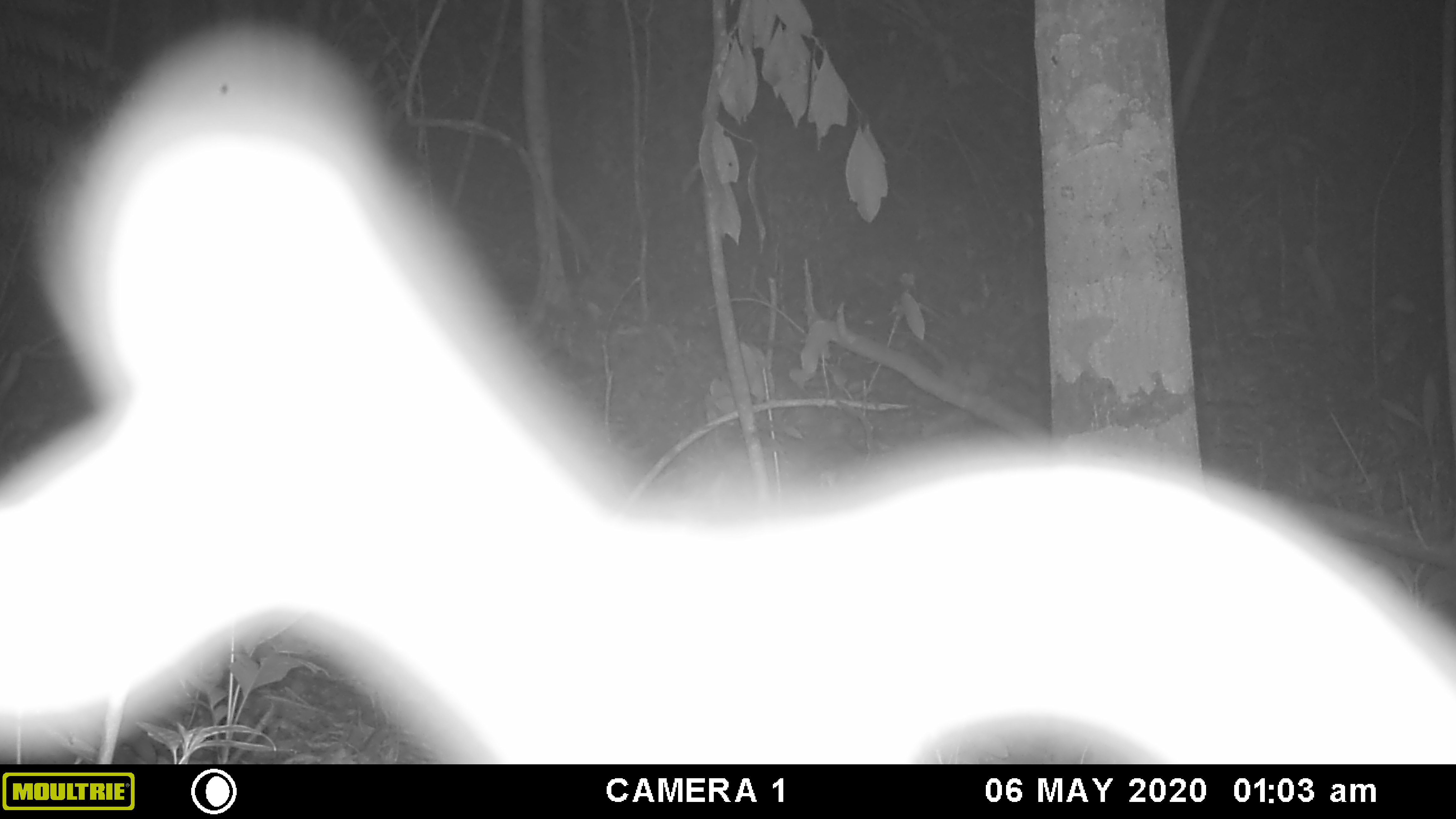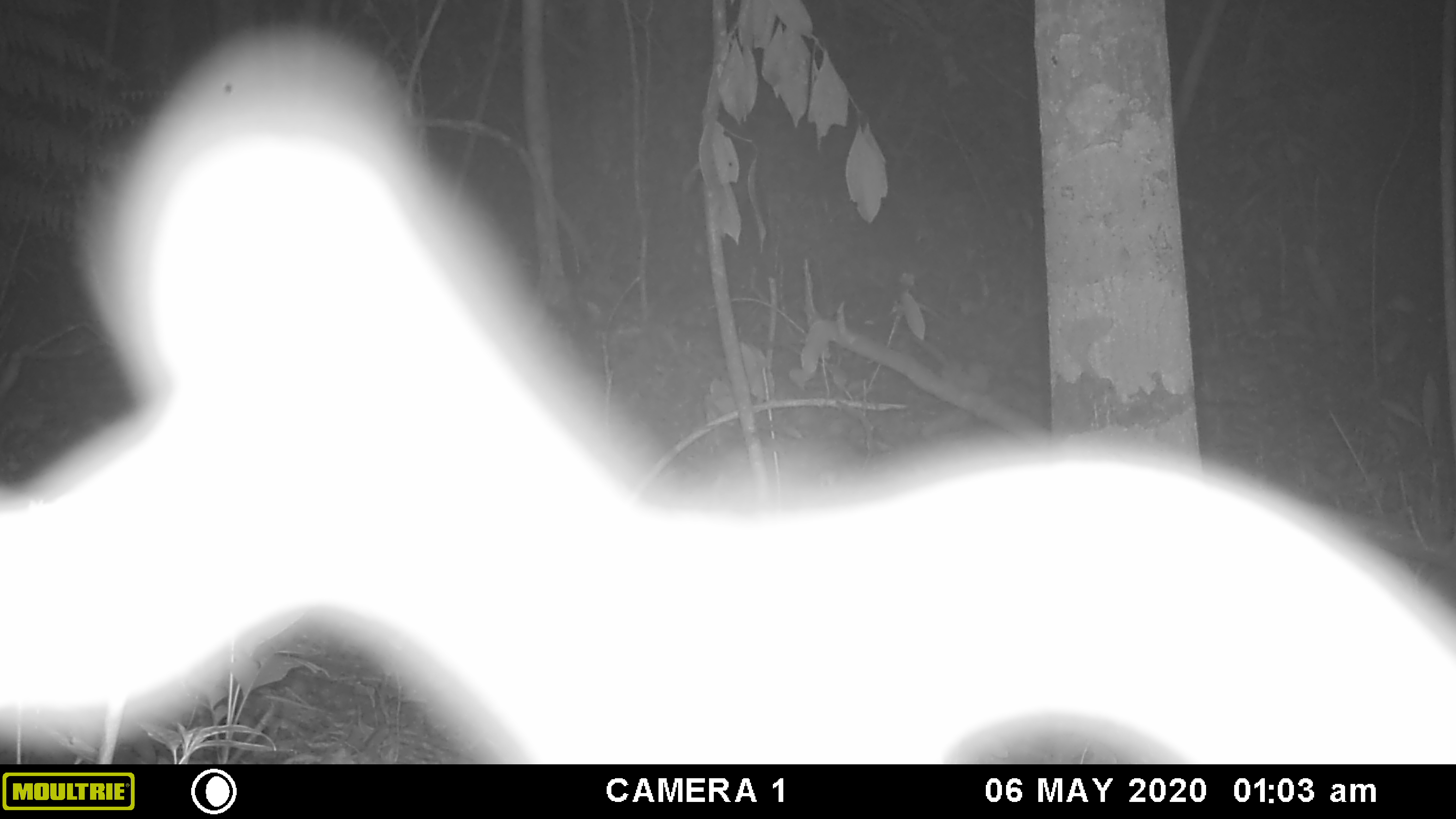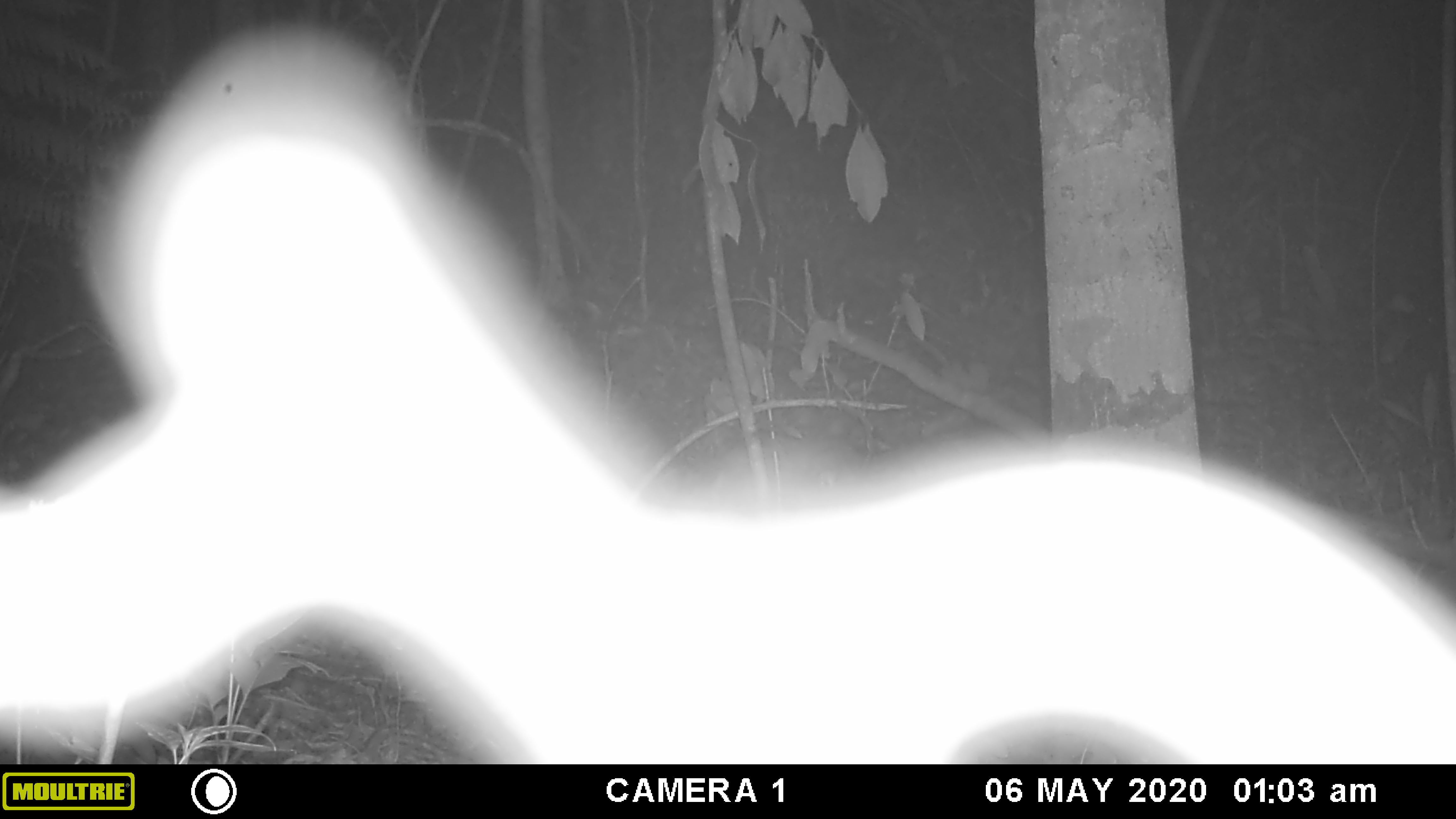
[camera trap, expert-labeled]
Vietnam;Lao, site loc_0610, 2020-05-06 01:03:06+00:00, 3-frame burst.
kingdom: Animalia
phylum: Chordata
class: Mammalia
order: Artiodactyla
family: Cervidae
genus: Muntiacus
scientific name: Muntiacus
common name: muntjacs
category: unidentified muntjac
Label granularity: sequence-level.